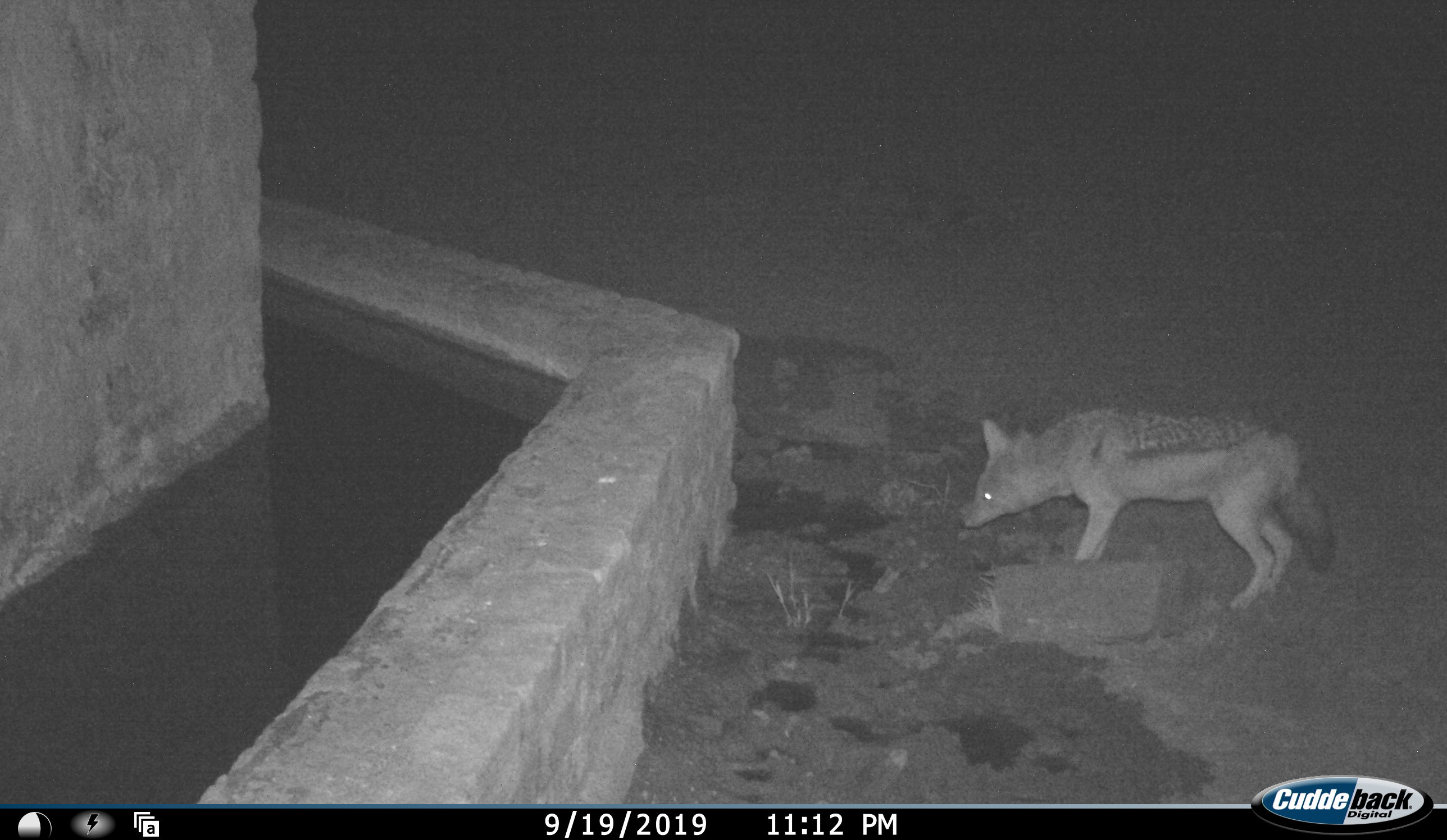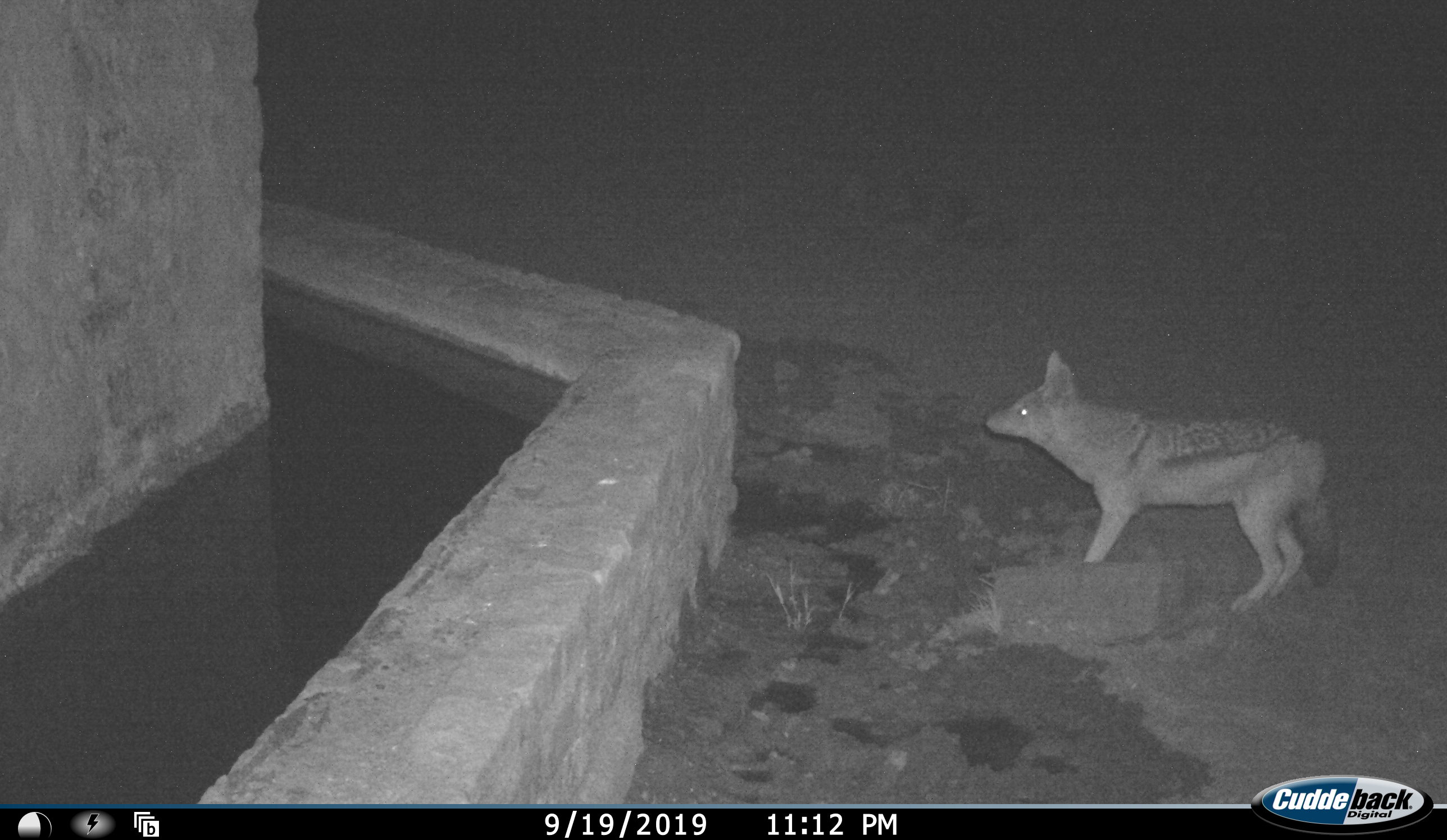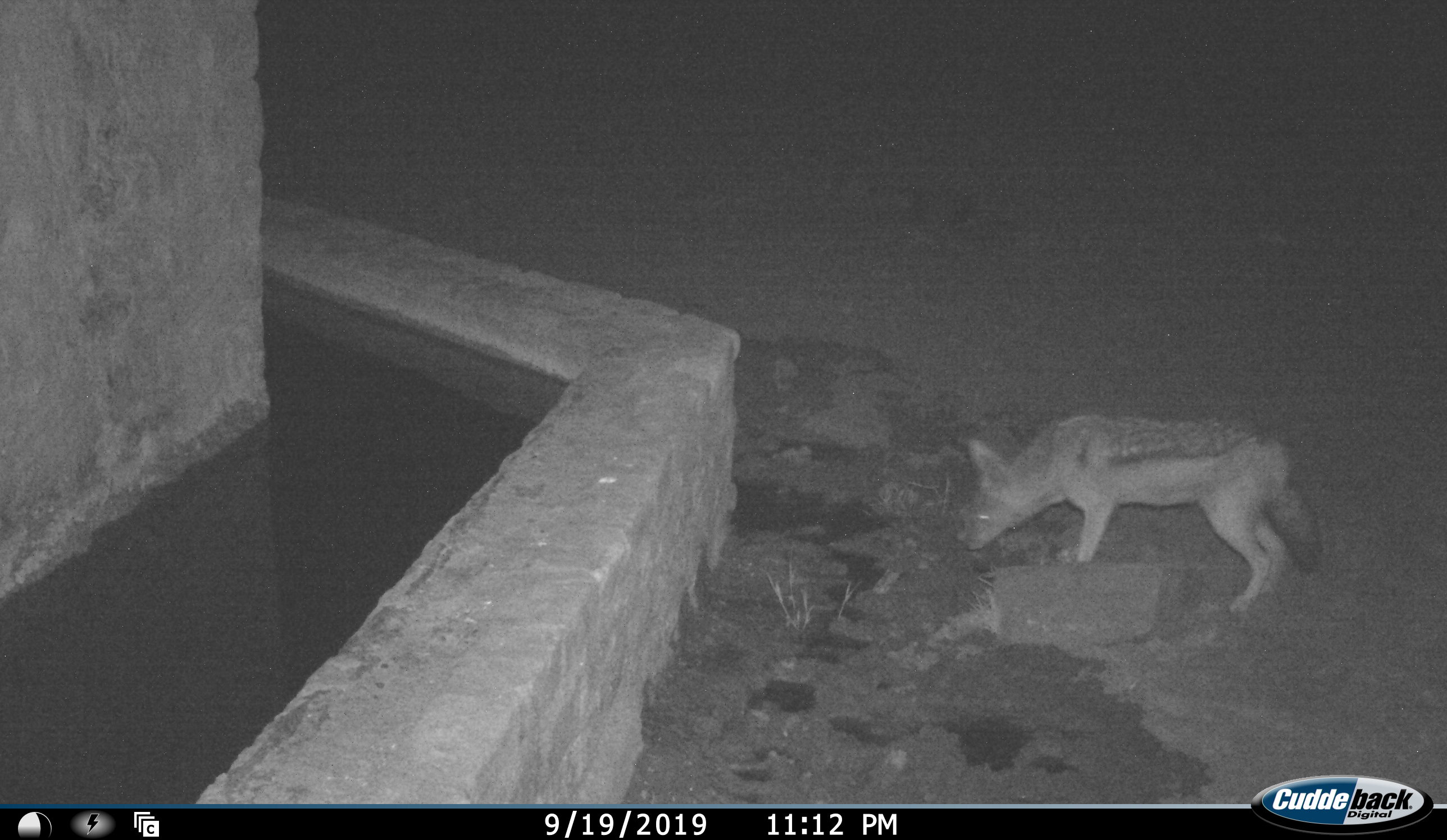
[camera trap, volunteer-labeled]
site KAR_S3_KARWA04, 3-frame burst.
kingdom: Animalia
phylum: Chordata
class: Mammalia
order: Carnivora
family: Canidae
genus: Lupulella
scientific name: Lupulella mesomelas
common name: black-backed jackal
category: jackalblackbacked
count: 1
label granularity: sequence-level